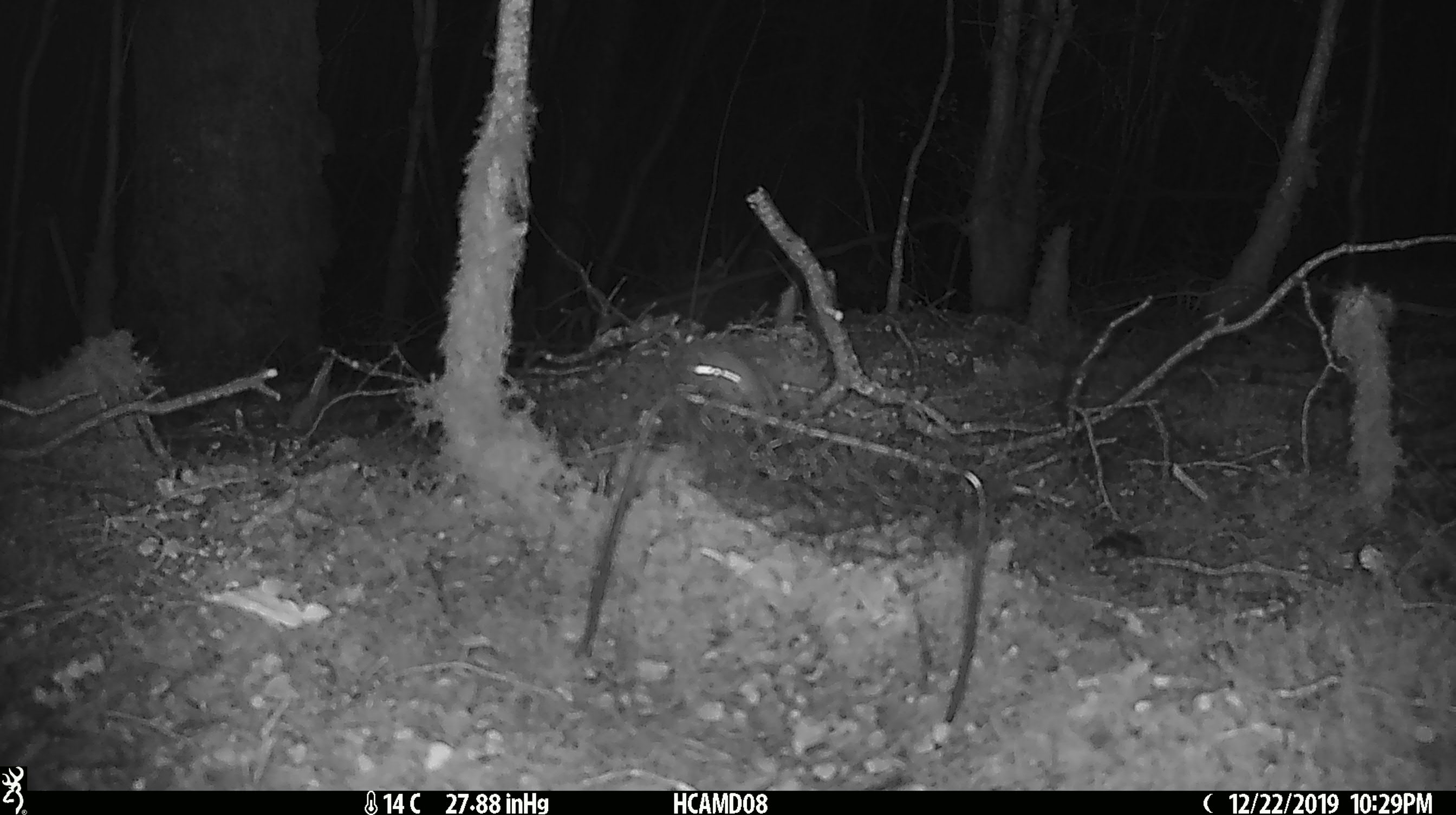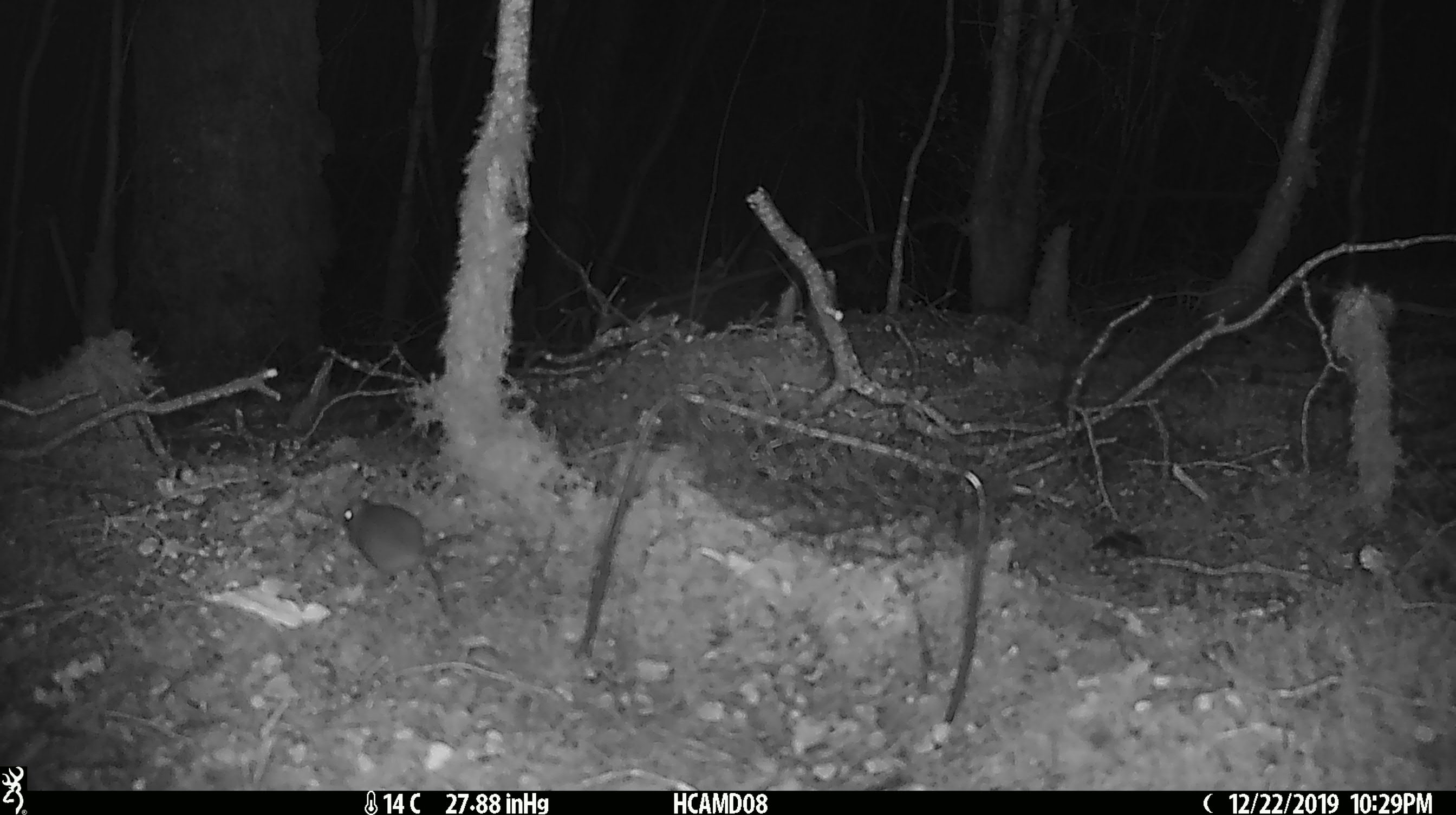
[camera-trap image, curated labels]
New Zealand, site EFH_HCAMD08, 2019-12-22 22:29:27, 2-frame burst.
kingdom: Animalia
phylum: Chordata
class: Mammalia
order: Rodentia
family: Muridae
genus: Mus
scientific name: Mus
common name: mouse